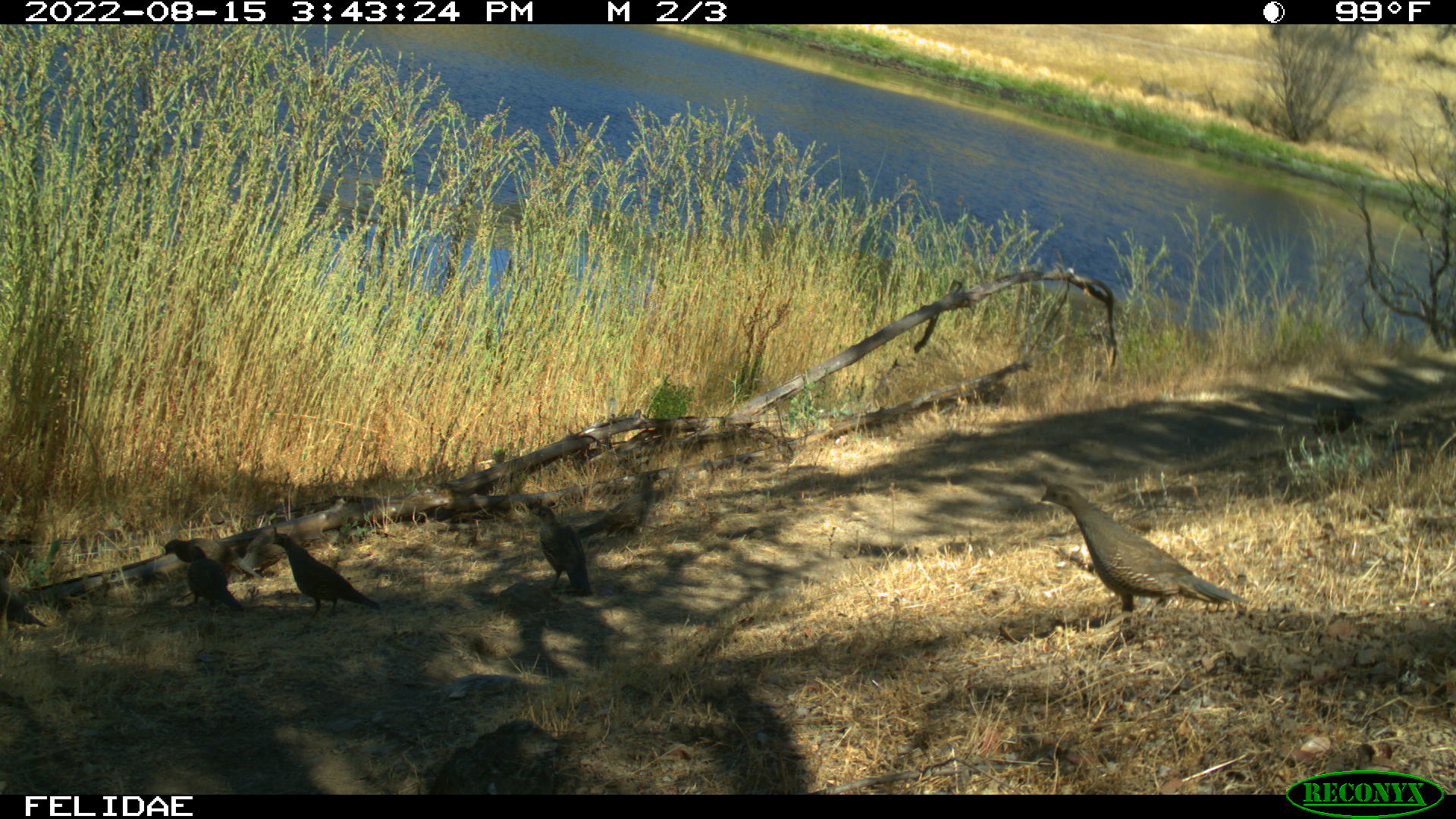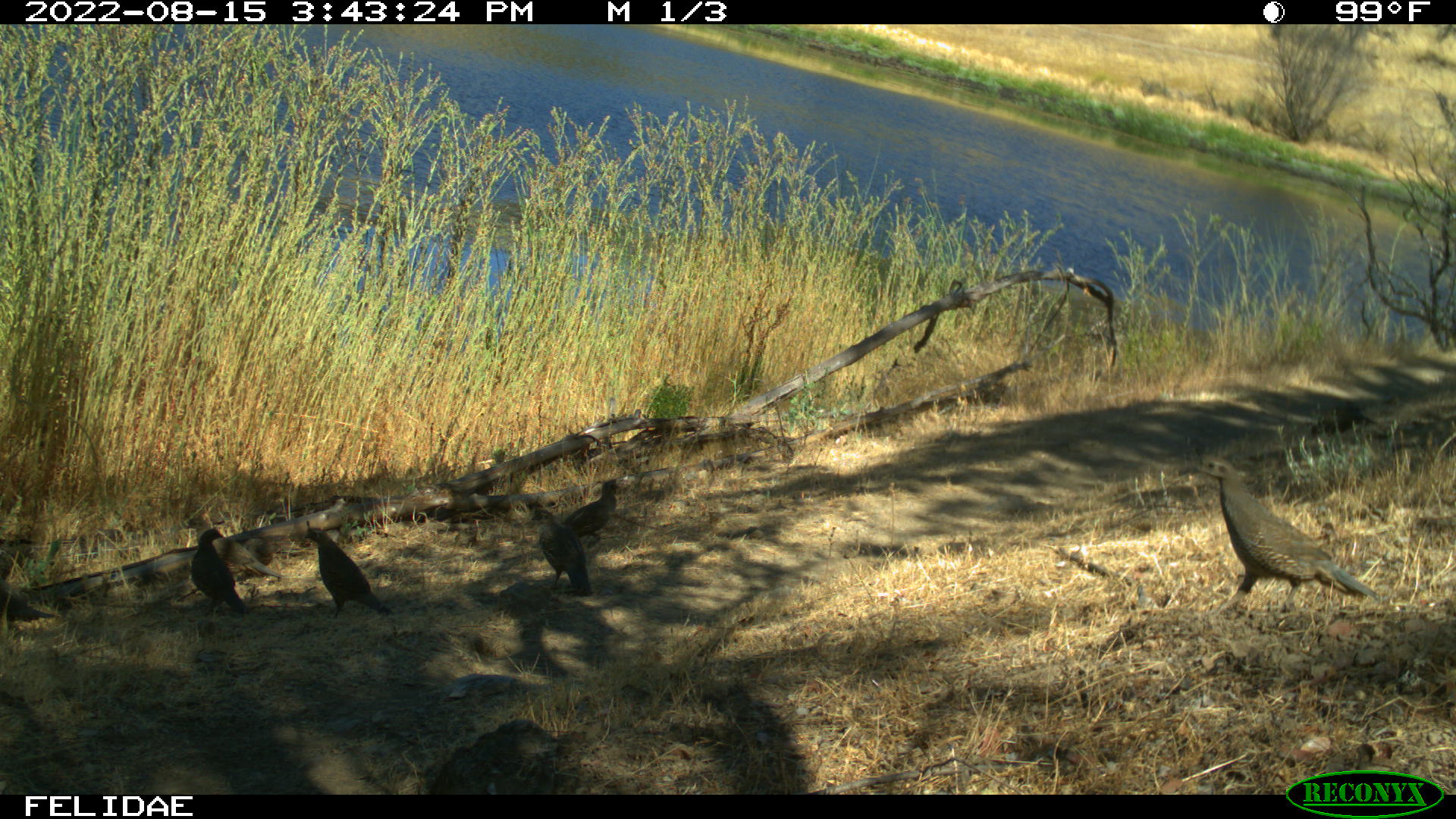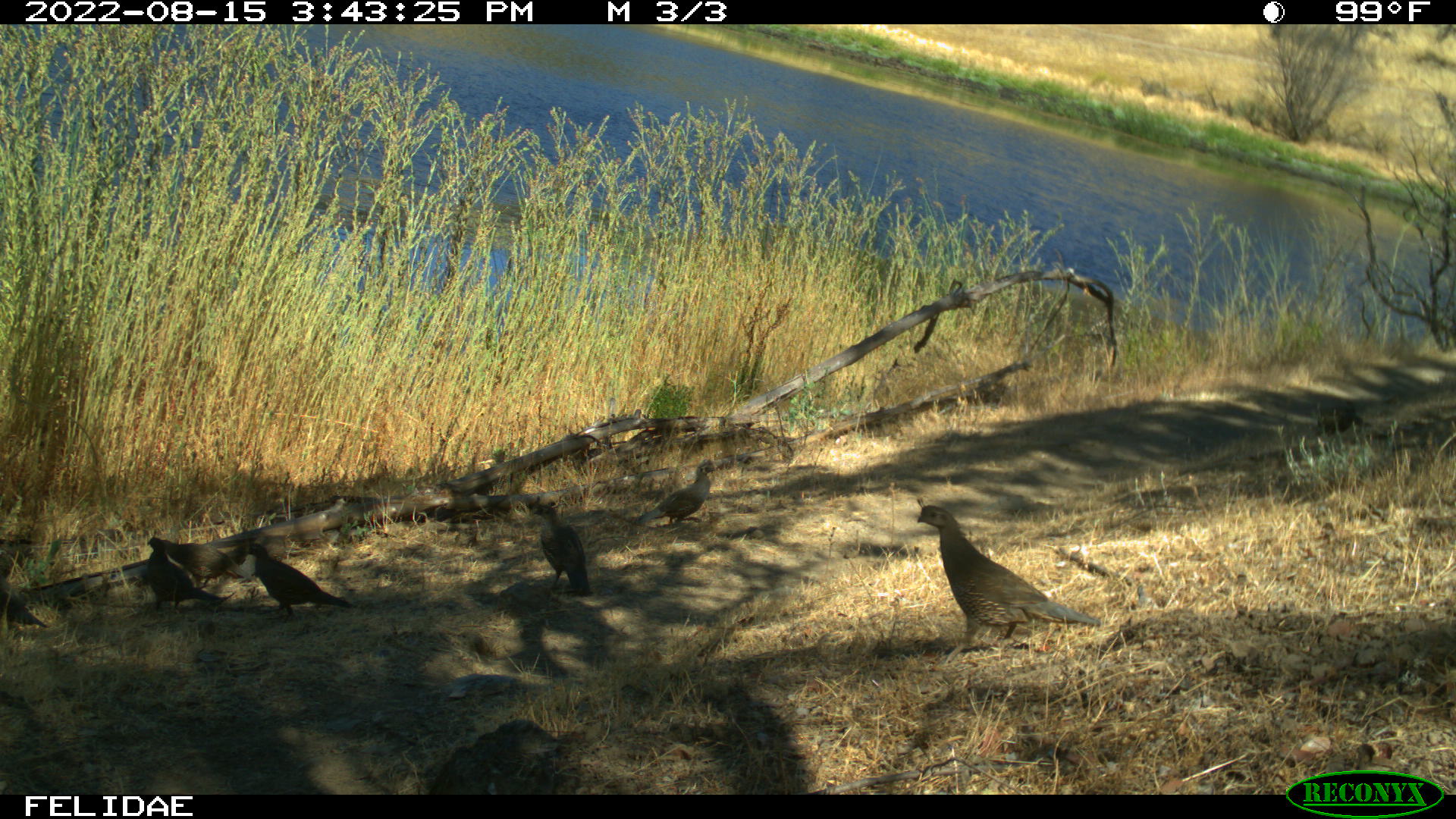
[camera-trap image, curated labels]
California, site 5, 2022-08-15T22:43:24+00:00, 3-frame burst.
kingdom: Animalia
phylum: Chordata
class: Aves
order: Galliformes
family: Odontophoridae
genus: Callipepla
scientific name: Callipepla californica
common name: california quail